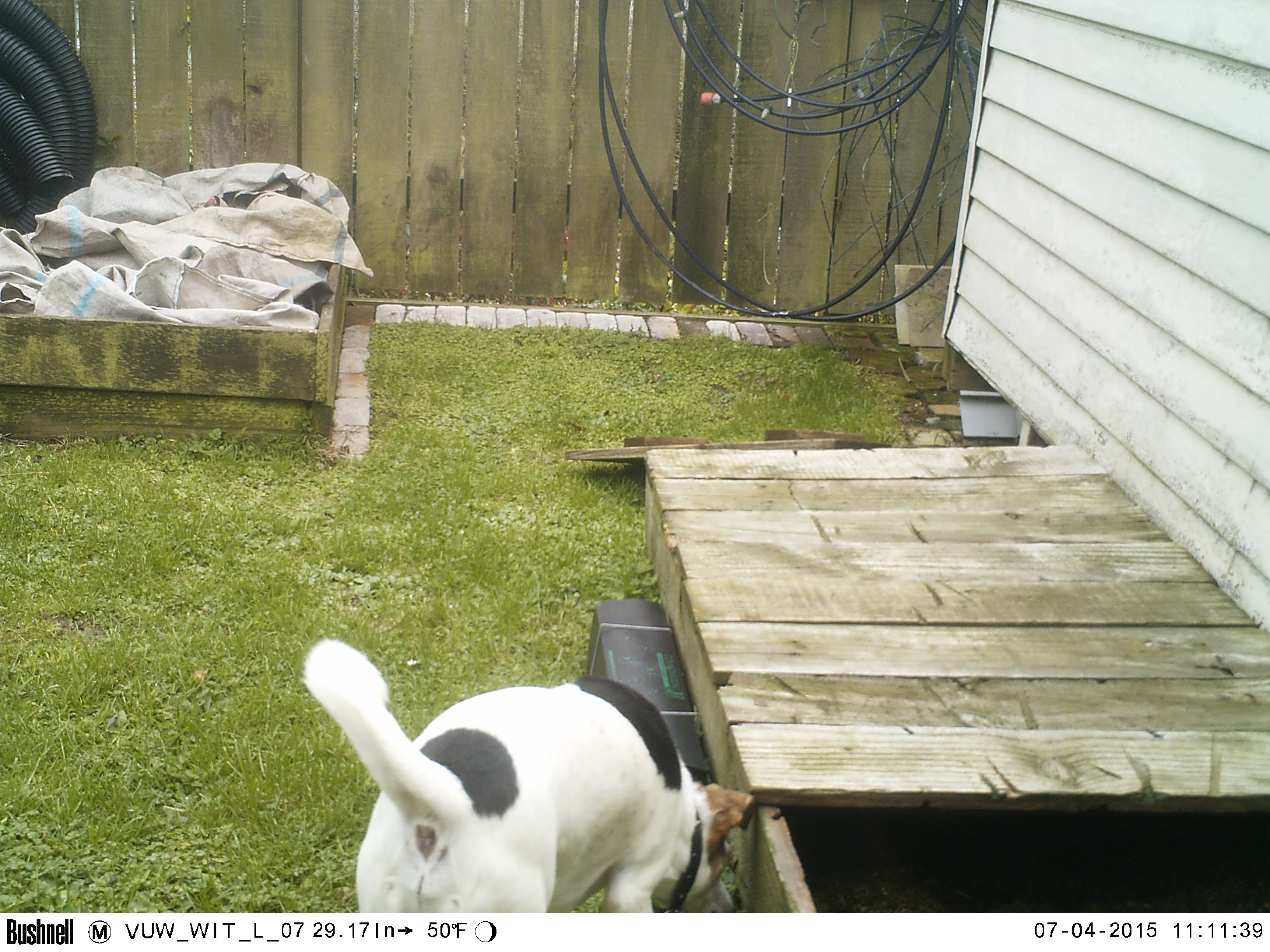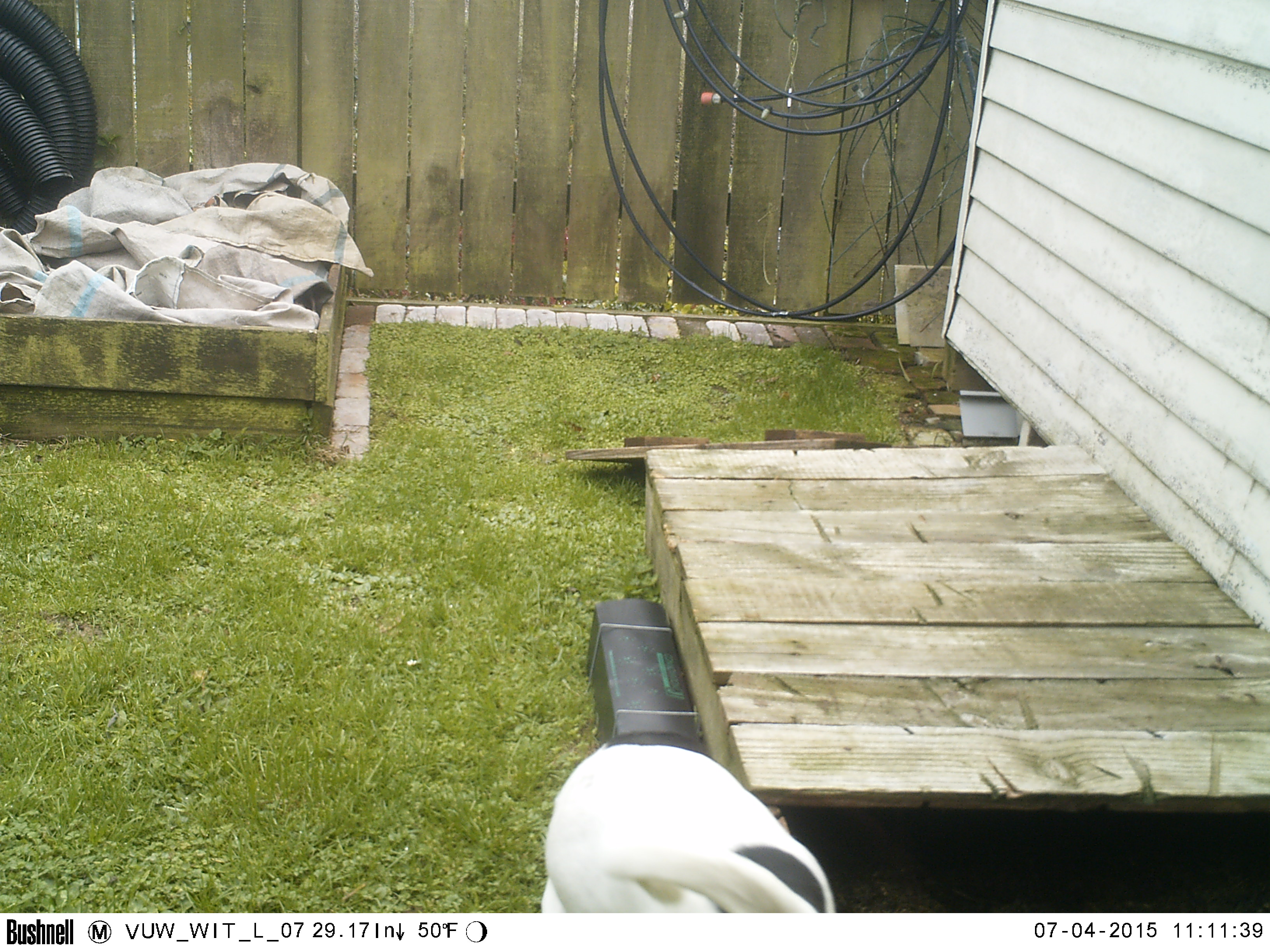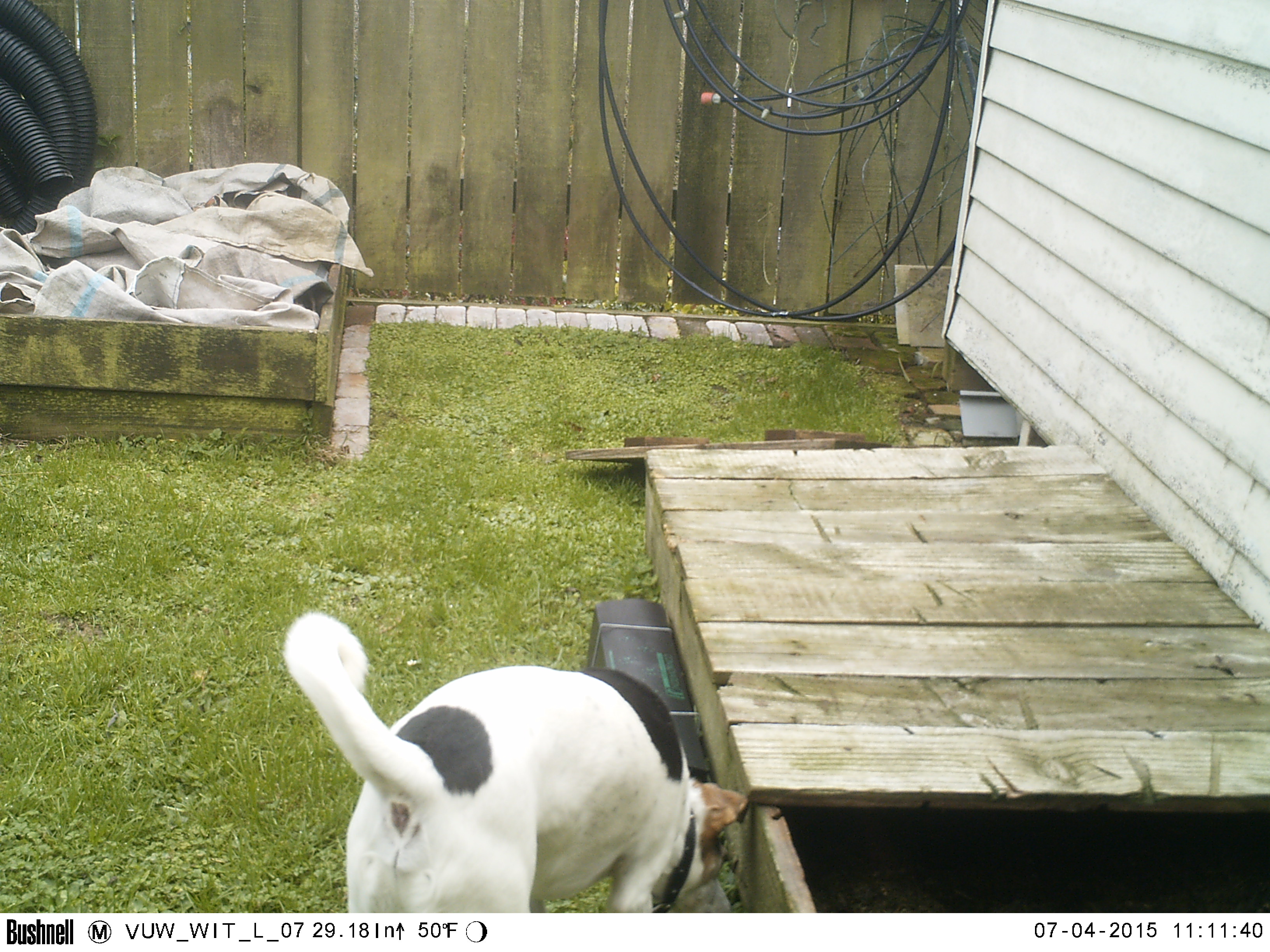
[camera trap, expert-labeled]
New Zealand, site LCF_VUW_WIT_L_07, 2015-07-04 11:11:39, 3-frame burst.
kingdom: Animalia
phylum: Chordata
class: Mammalia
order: Carnivora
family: Canidae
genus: Canis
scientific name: Canis familiaris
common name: domestic dog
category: dog